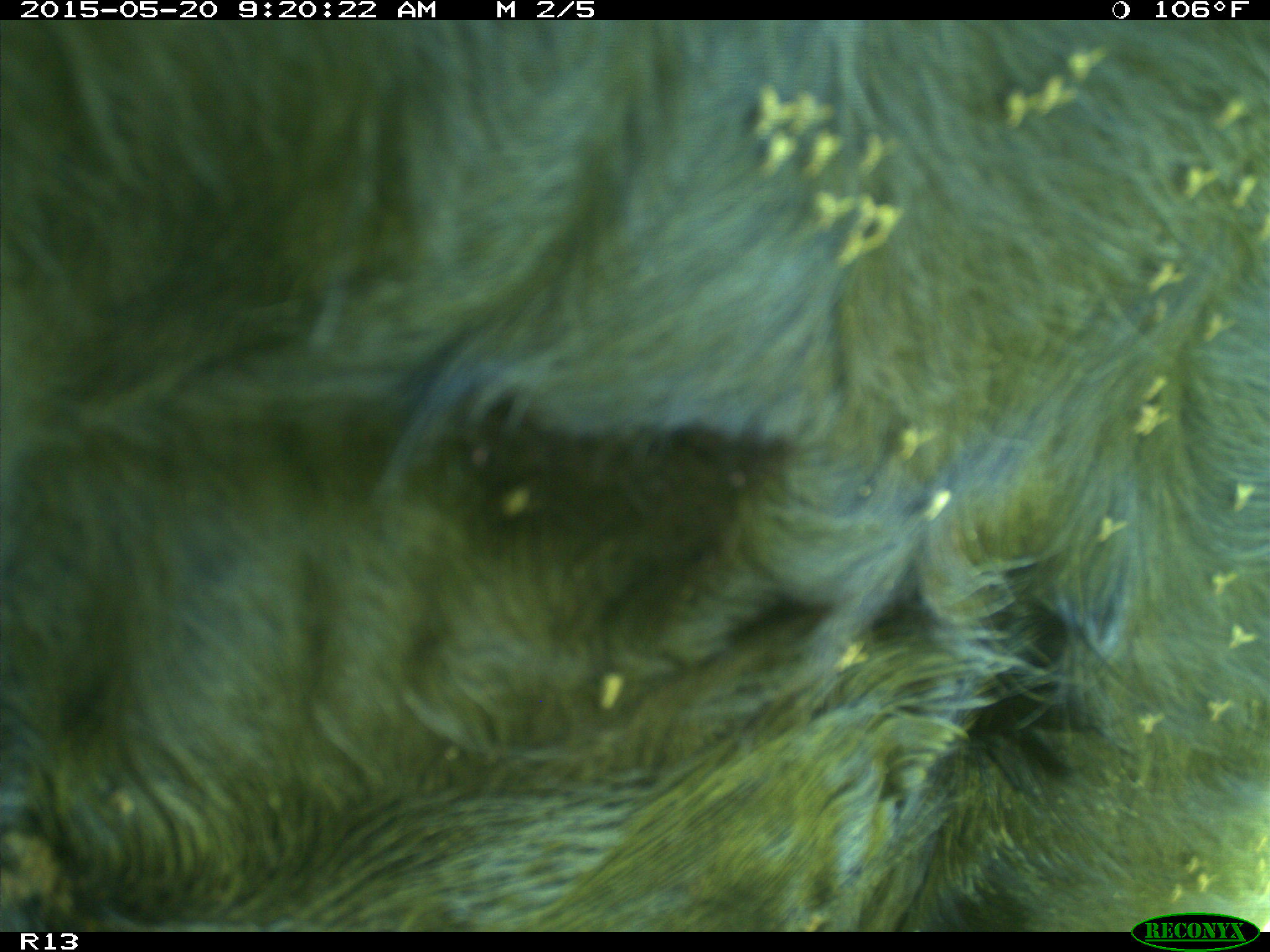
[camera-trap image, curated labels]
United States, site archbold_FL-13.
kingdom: Animalia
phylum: Chordata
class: Mammalia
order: Artiodactyla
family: Bovidae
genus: Bos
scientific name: Bos taurus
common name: domestic cow